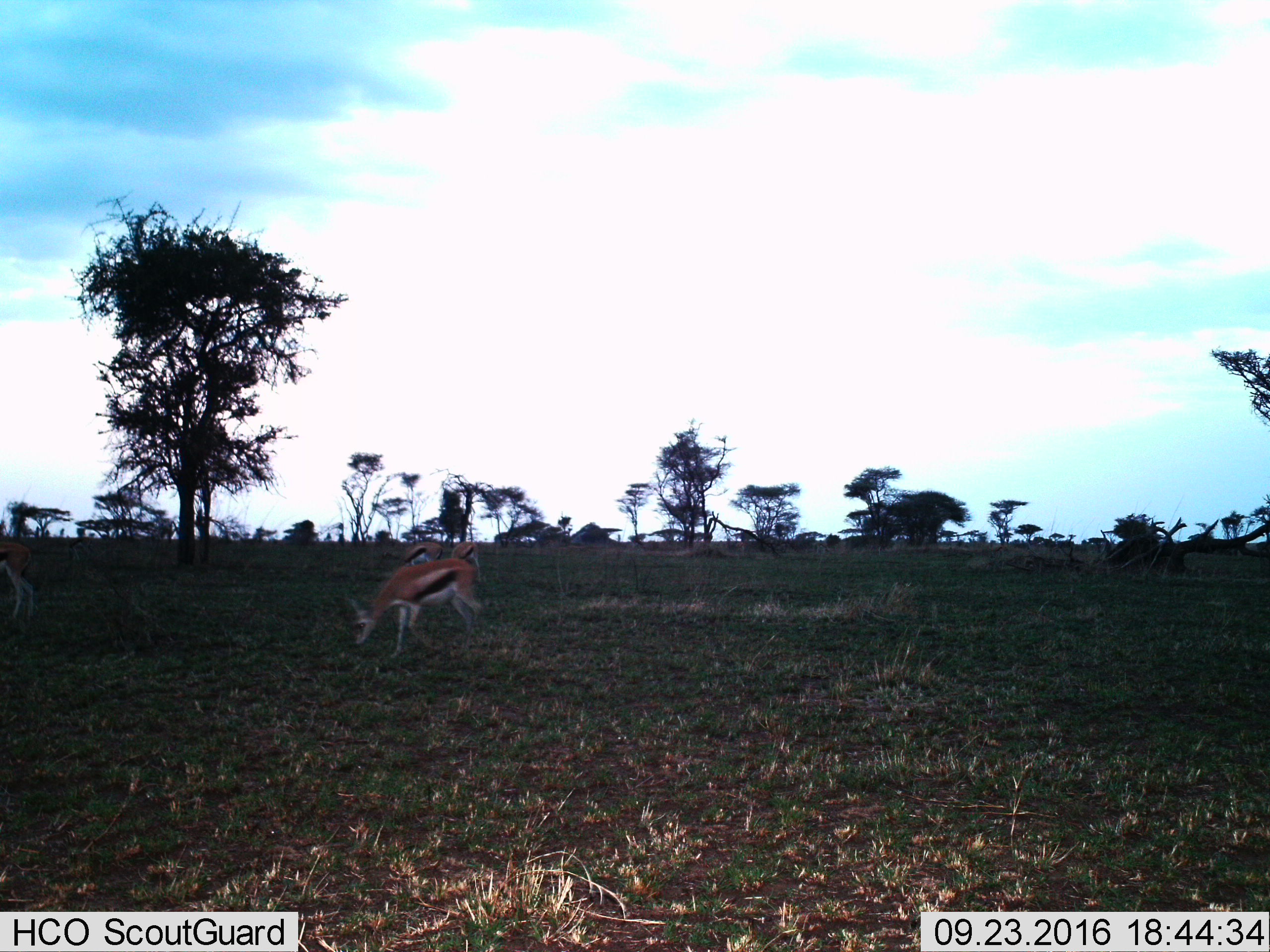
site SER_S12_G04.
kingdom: Animalia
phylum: Chordata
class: Mammalia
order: Artiodactyla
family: Bovidae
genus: Eudorcas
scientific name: Eudorcas thomsonii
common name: thomson's gazelle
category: gazellethomsons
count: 4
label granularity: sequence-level